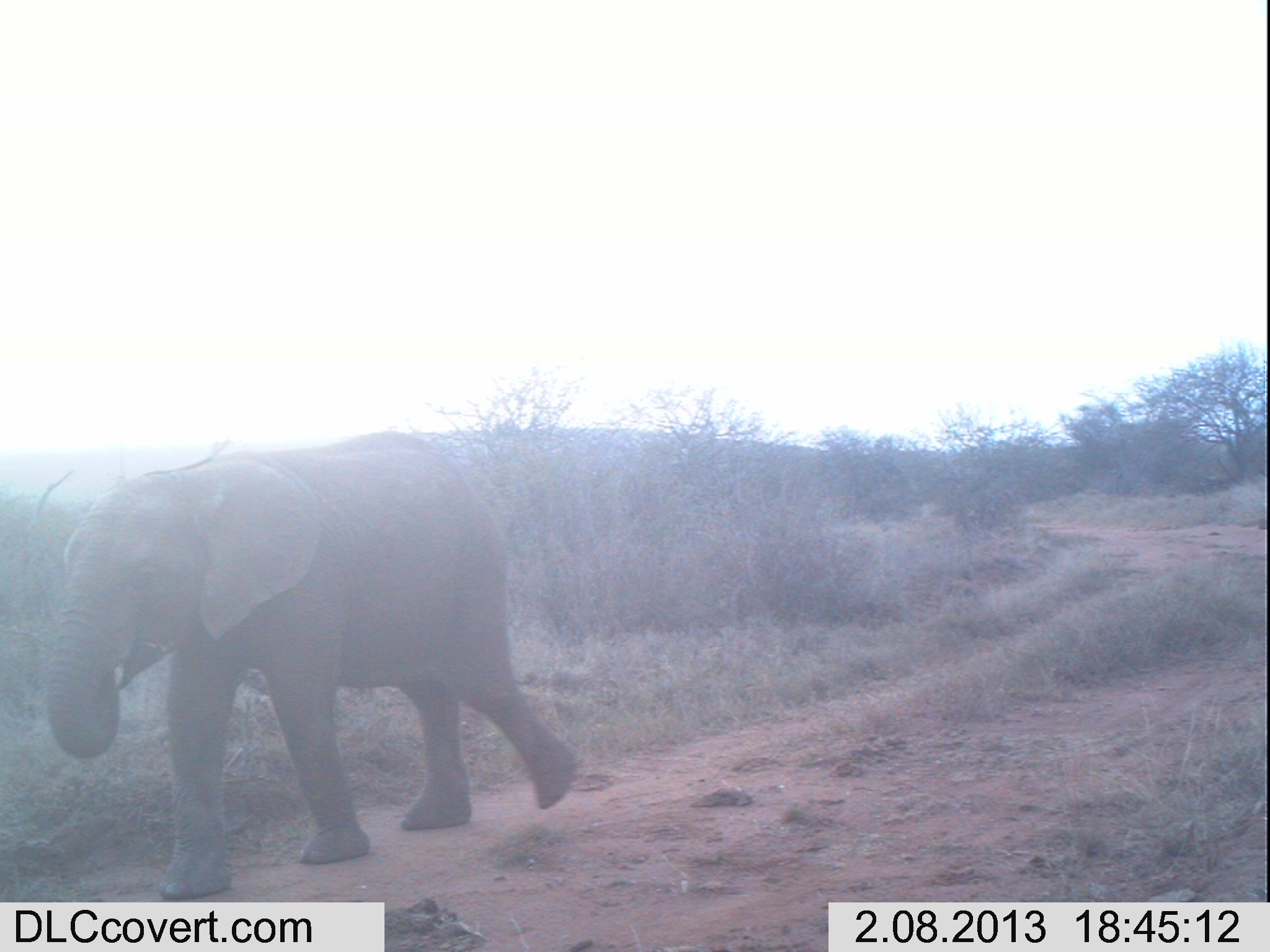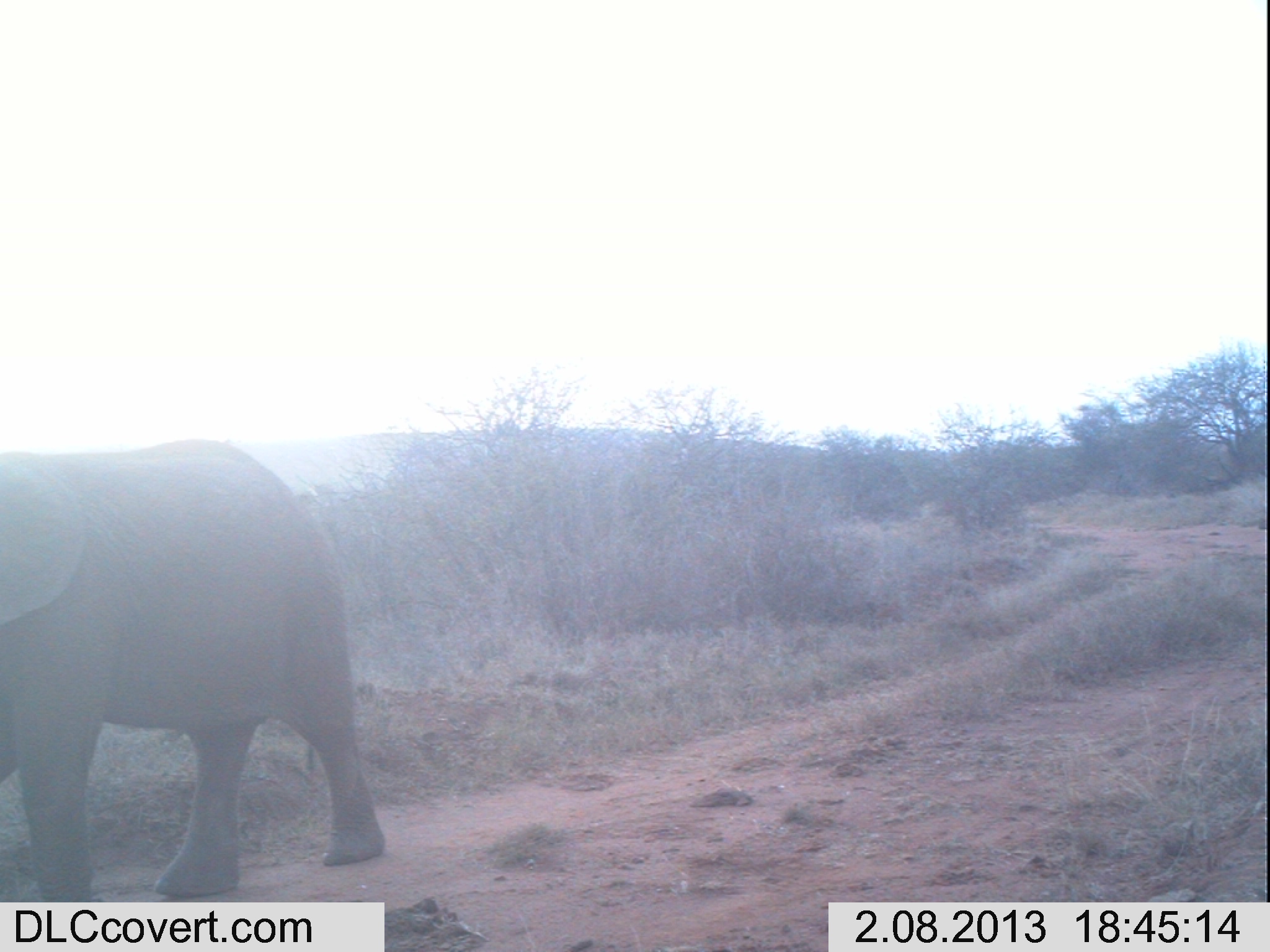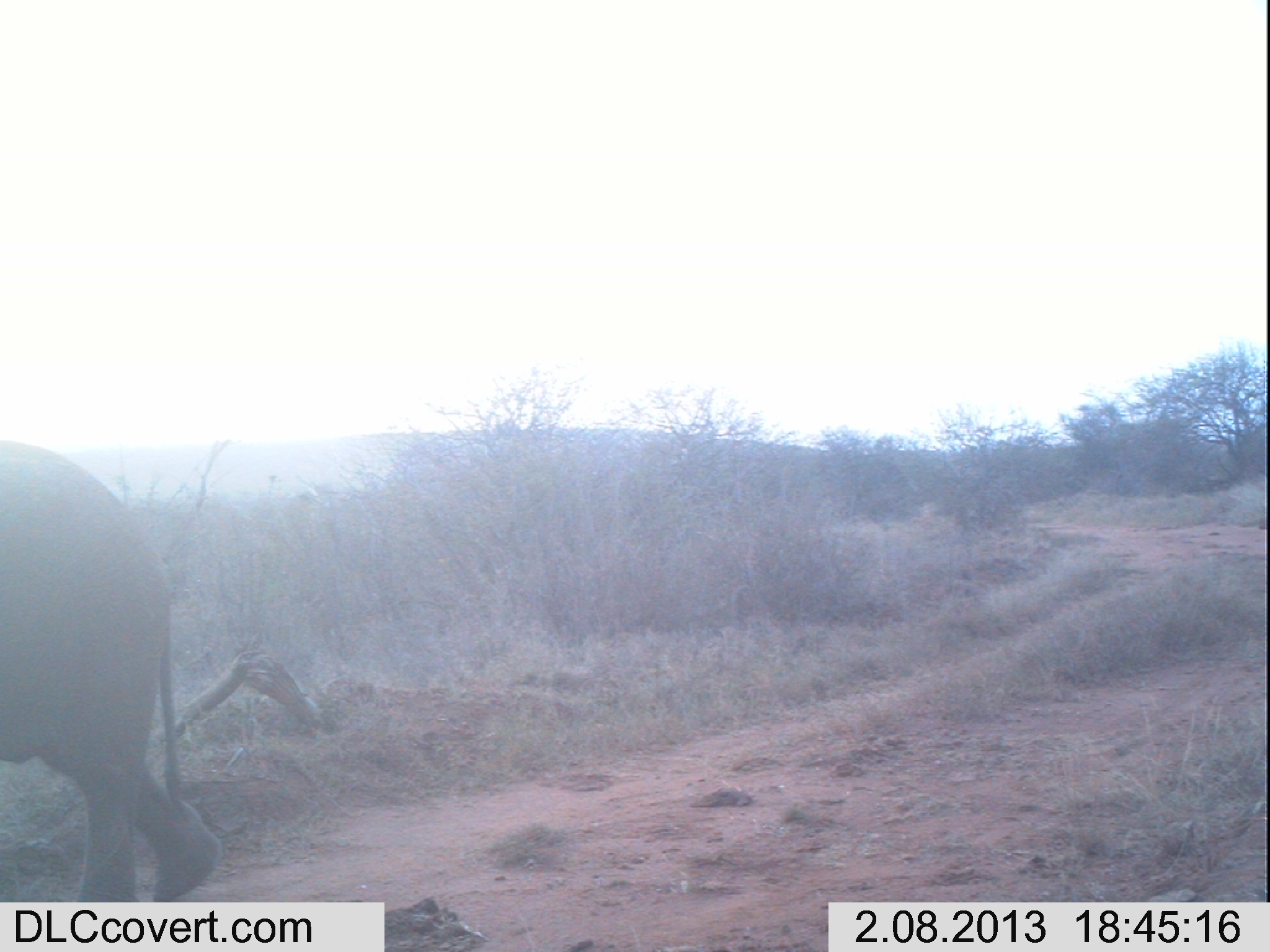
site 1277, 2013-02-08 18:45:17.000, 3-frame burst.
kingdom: Animalia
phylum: Chordata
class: Mammalia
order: Proboscidea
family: Elephantidae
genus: Loxodonta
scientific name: Loxodonta africana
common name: african bush elephant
Loxodonta africana (african bush elephant), count 1.